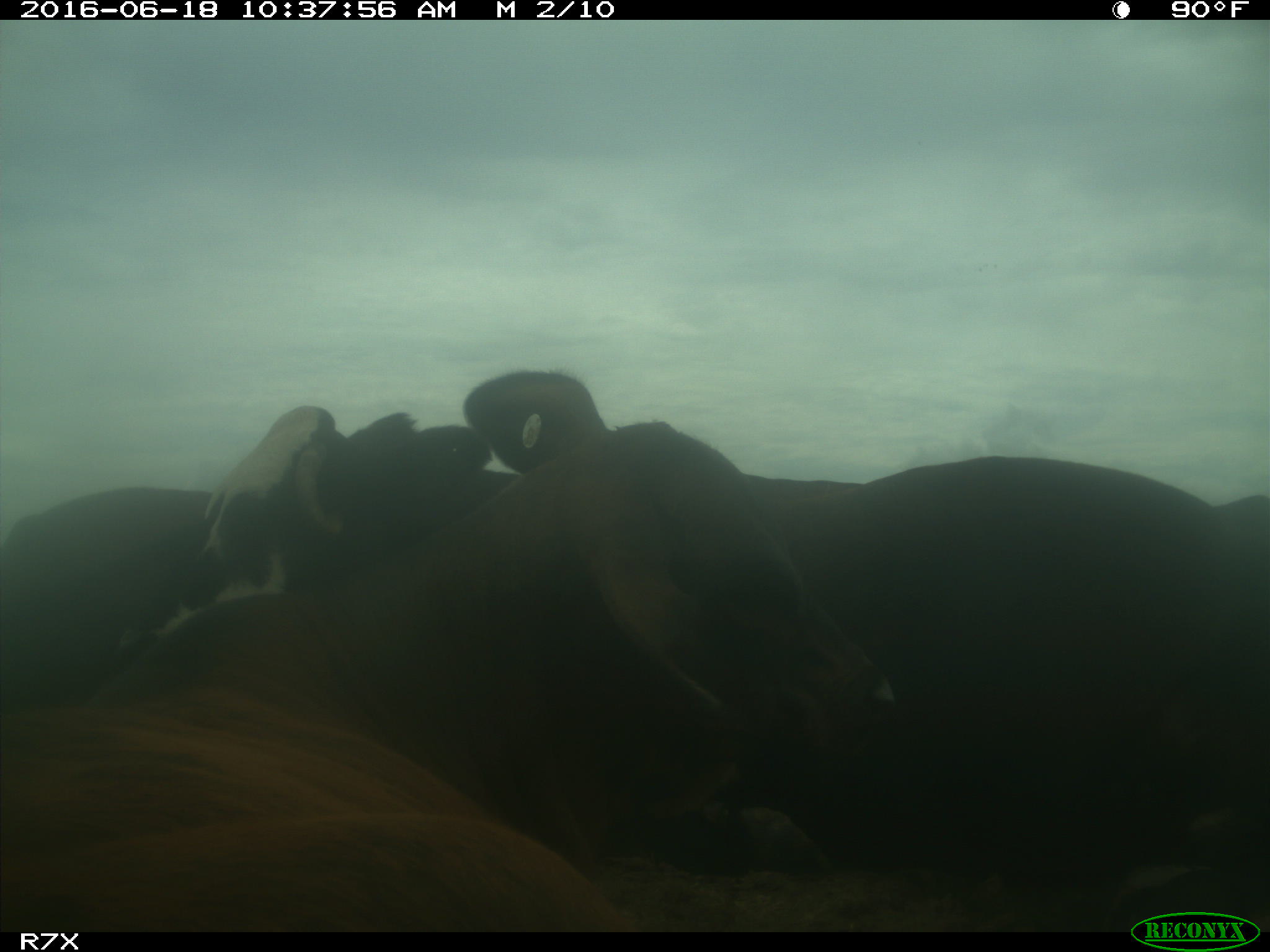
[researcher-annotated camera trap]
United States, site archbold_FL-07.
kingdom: Animalia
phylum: Chordata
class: Mammalia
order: Artiodactyla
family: Bovidae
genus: Bos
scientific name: Bos taurus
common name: domestic cow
Bos taurus (domestic cow).